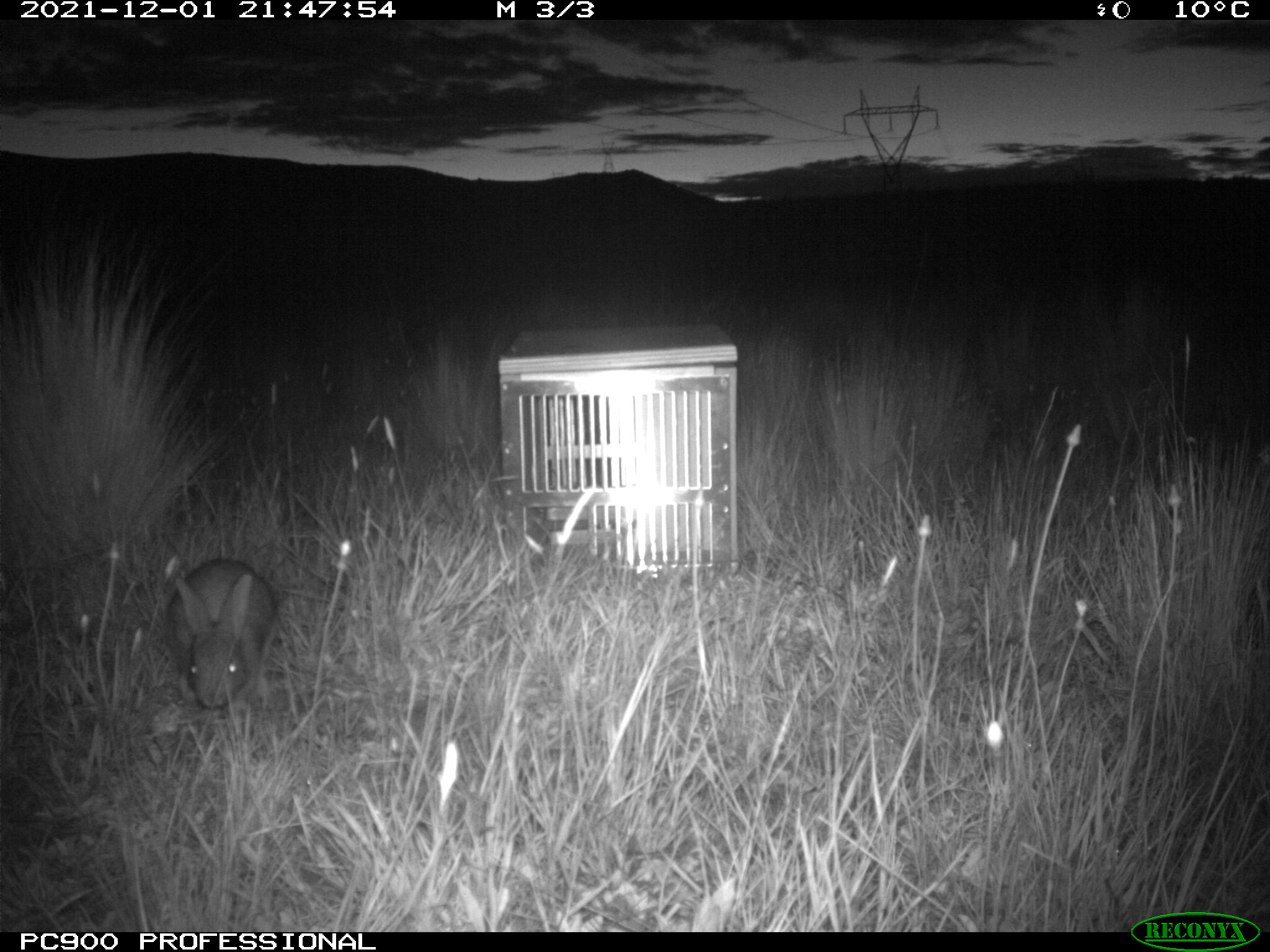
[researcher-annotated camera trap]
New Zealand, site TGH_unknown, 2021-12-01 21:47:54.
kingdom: Animalia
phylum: Chordata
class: Mammalia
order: Lagomorpha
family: Leporidae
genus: Oryctolagus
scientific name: Oryctolagus cuniculus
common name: european rabbit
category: rabbit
Rabbit (european rabbit) (Oryctolagus cuniculus).